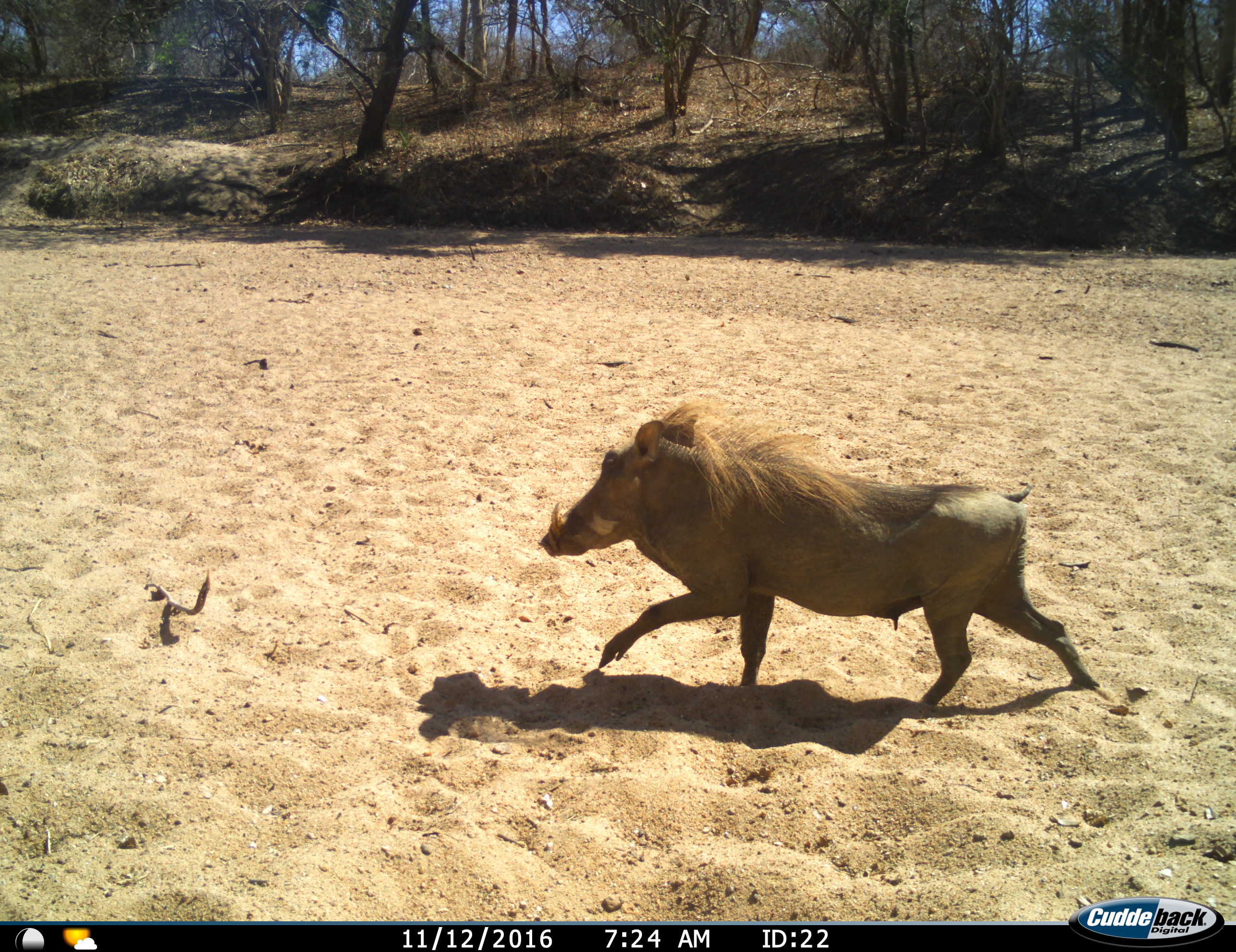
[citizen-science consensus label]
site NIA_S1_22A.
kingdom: Animalia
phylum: Chordata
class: Mammalia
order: Artiodactyla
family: Suidae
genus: Phacochoerus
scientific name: Phacochoerus africanus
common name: warthog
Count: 1.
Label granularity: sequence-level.